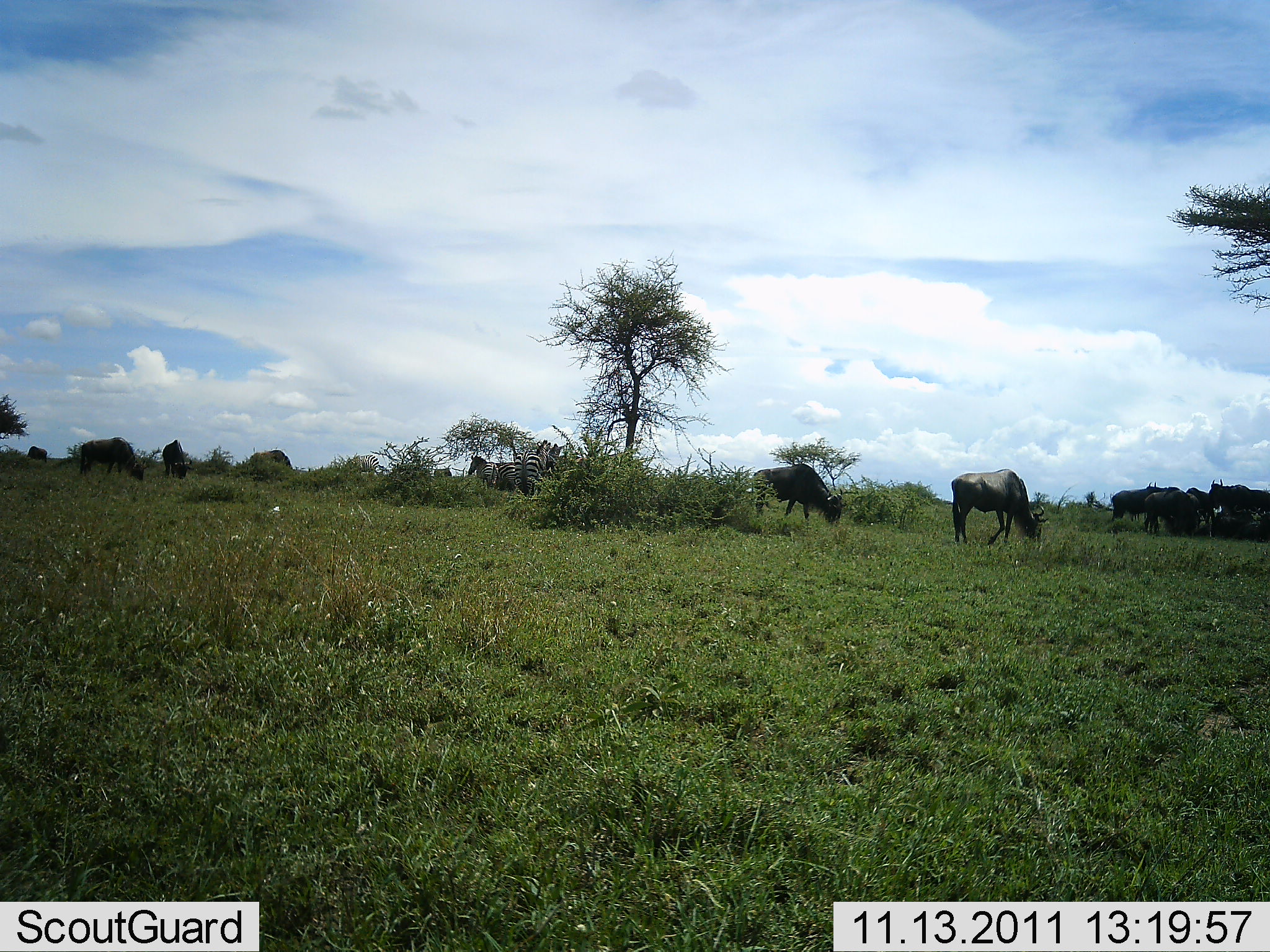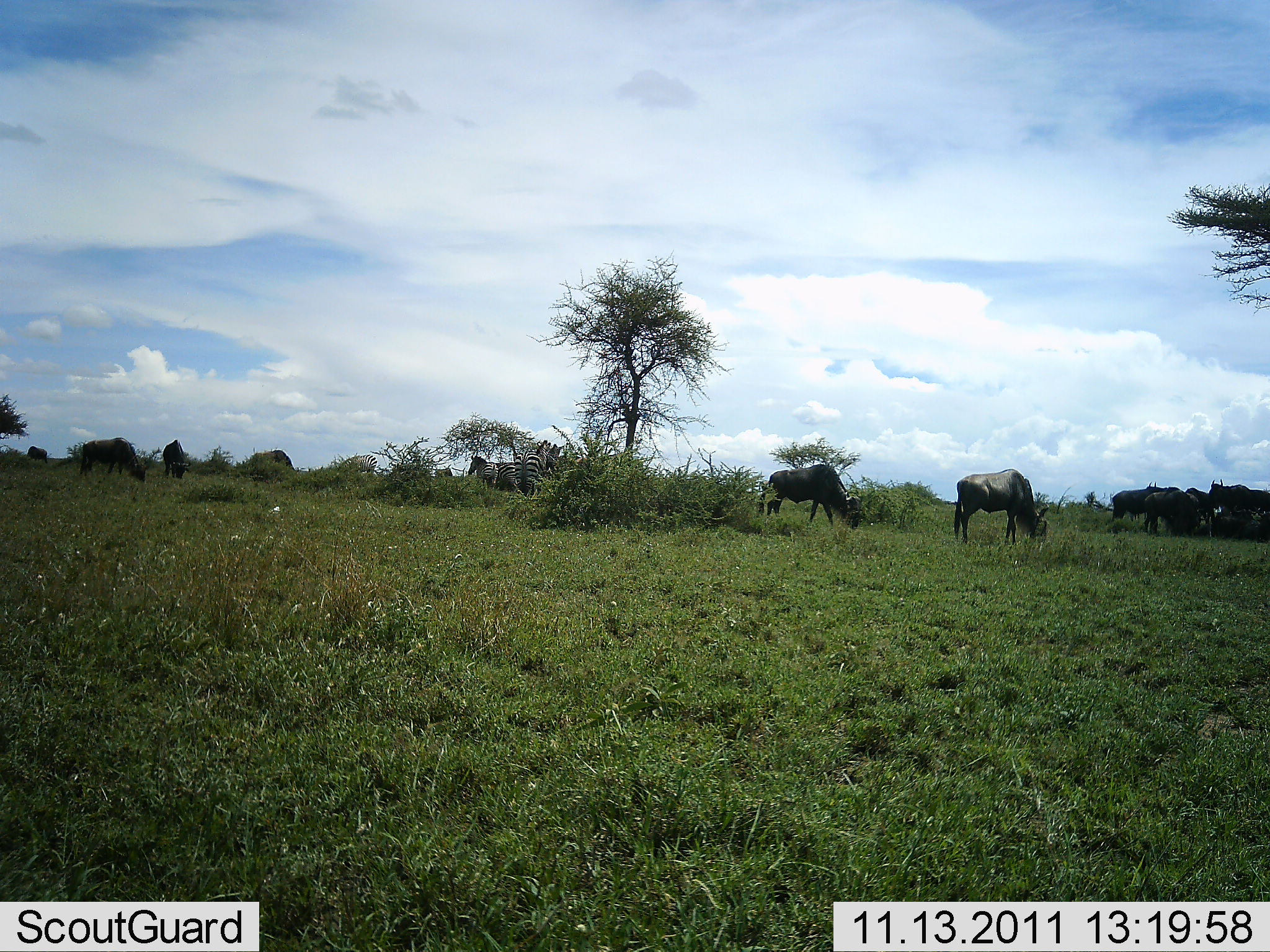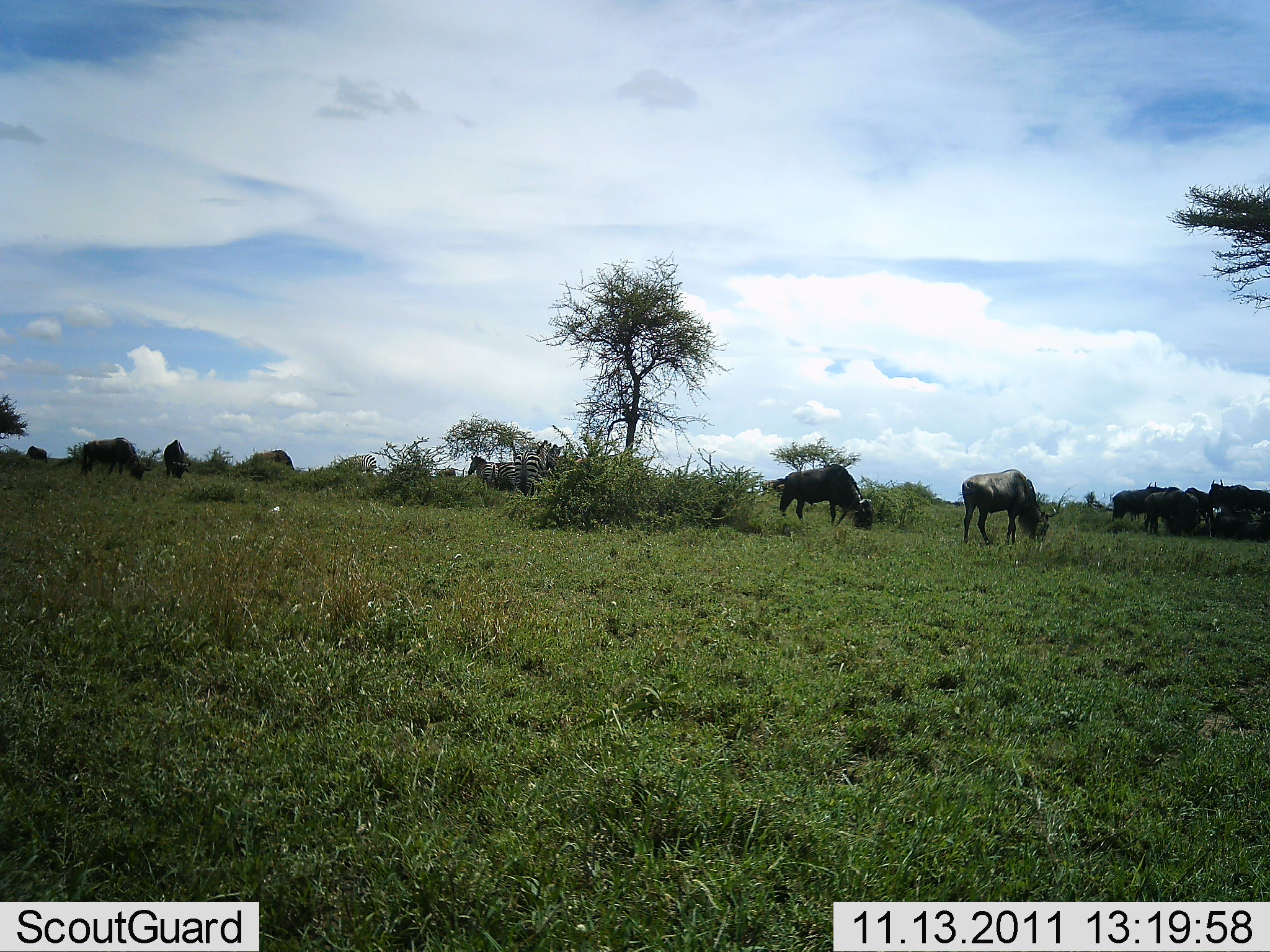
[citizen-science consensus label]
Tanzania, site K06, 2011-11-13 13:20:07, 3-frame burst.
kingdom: Animalia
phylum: Chordata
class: Mammalia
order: Artiodactyla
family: Bovidae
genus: Connochaetes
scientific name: Connochaetes taurinus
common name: blue wildebeest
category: wildebeest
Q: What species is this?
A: Wildebeest (blue wildebeest) (Connochaetes taurinus).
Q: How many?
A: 11-50.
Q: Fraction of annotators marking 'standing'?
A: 56%.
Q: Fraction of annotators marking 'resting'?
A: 17%.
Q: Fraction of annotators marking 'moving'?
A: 17%.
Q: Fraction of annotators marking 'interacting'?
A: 0%.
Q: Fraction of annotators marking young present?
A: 0%.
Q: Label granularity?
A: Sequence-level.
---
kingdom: Animalia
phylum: Chordata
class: Mammalia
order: Perissodactyla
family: Equidae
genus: Equus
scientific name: Equus quagga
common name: plains zebra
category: zebra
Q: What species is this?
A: Zebra (plains zebra) (Equus quagga).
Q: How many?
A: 4.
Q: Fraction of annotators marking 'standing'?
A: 100%.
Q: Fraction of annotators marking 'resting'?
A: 0%.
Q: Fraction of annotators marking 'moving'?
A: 0%.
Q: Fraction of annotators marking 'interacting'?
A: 0%.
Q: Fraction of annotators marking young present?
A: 0%.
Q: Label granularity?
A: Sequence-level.